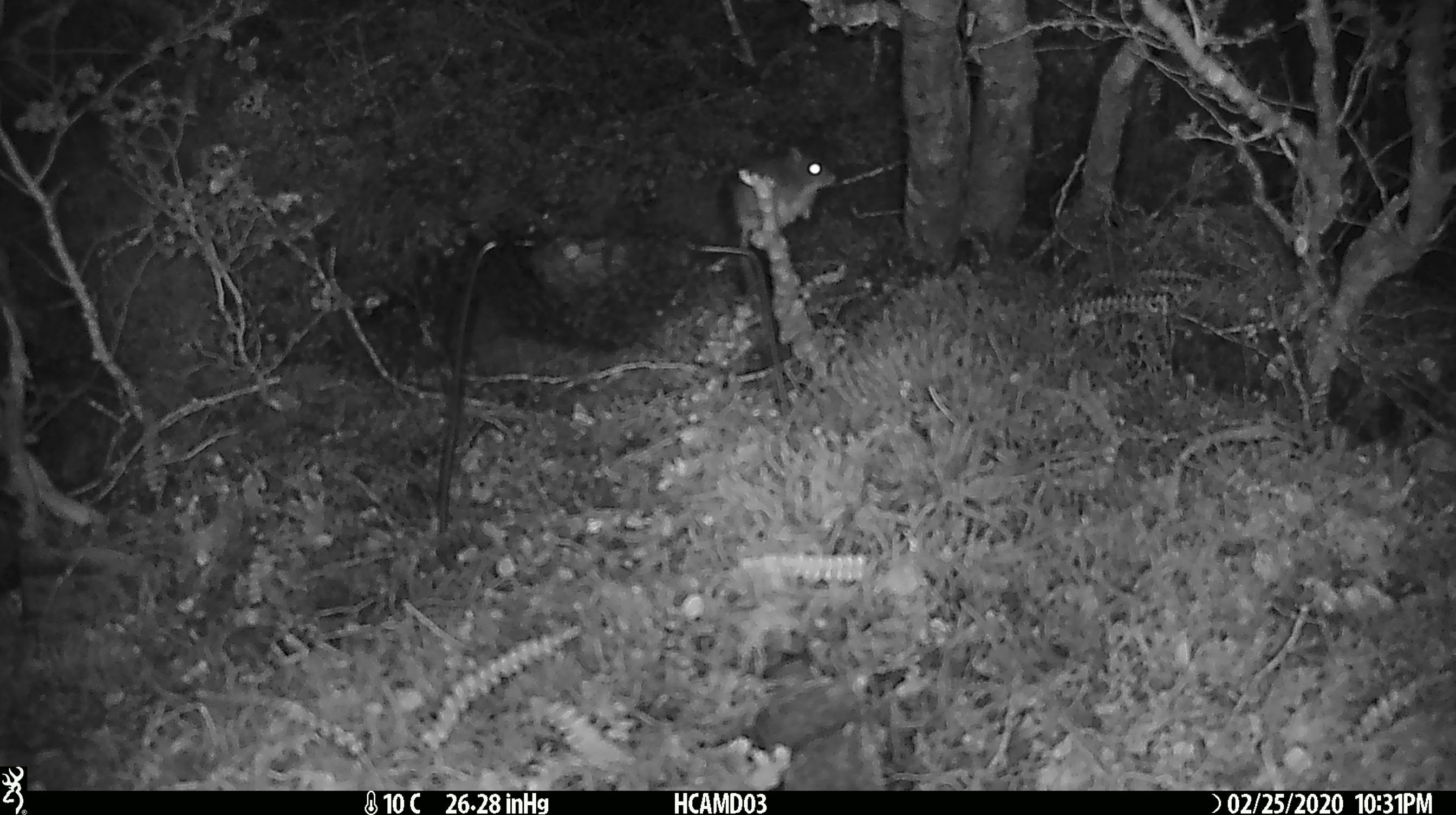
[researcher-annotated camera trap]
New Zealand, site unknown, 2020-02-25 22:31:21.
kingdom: Animalia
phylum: Chordata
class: Mammalia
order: Rodentia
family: Muridae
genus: Mus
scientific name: Mus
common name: mouse